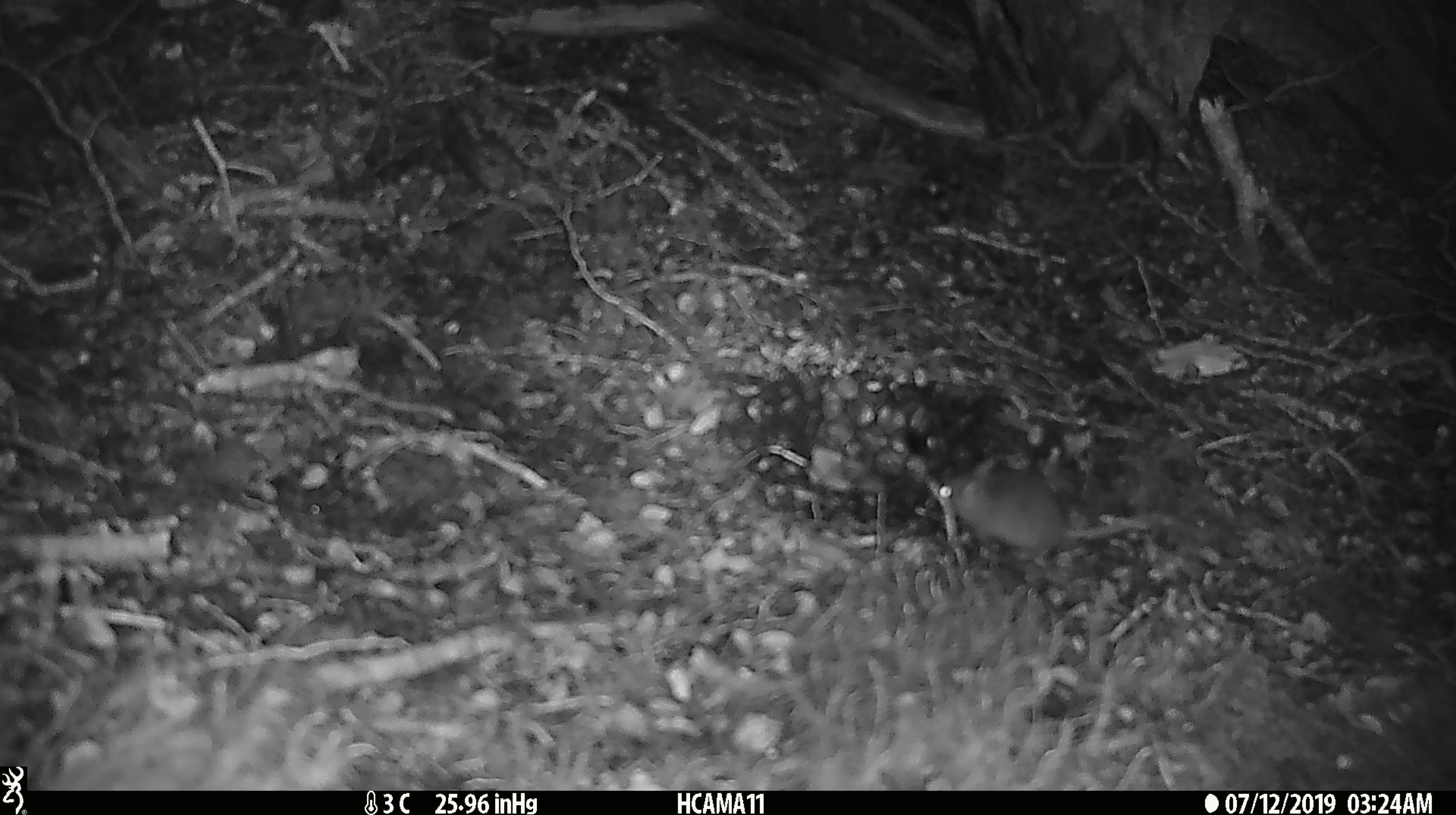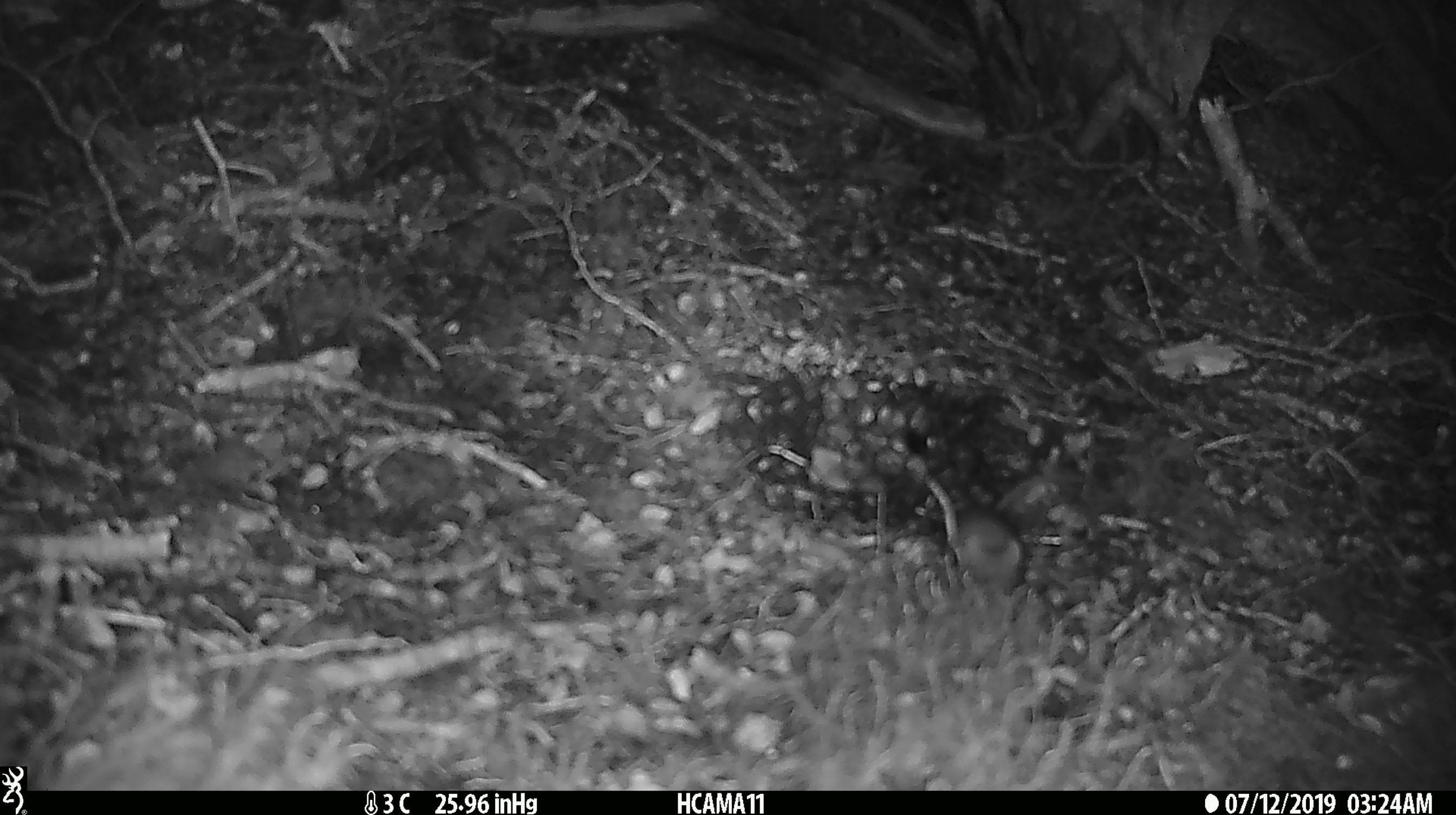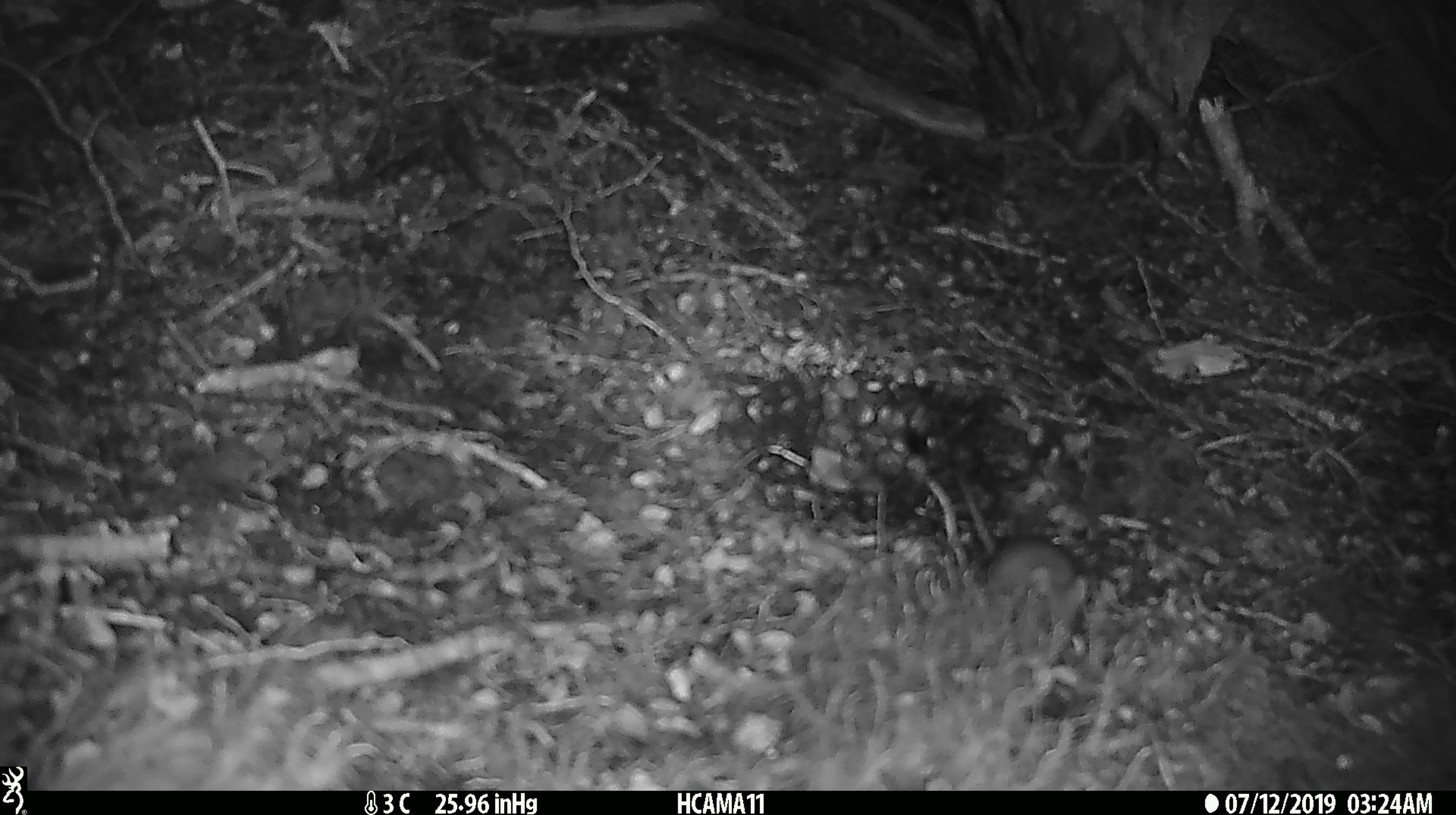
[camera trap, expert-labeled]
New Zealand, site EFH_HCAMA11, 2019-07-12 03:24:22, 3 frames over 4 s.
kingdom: Animalia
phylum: Chordata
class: Mammalia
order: Rodentia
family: Muridae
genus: Mus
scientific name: Mus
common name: mouse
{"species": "mouse (Mus)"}